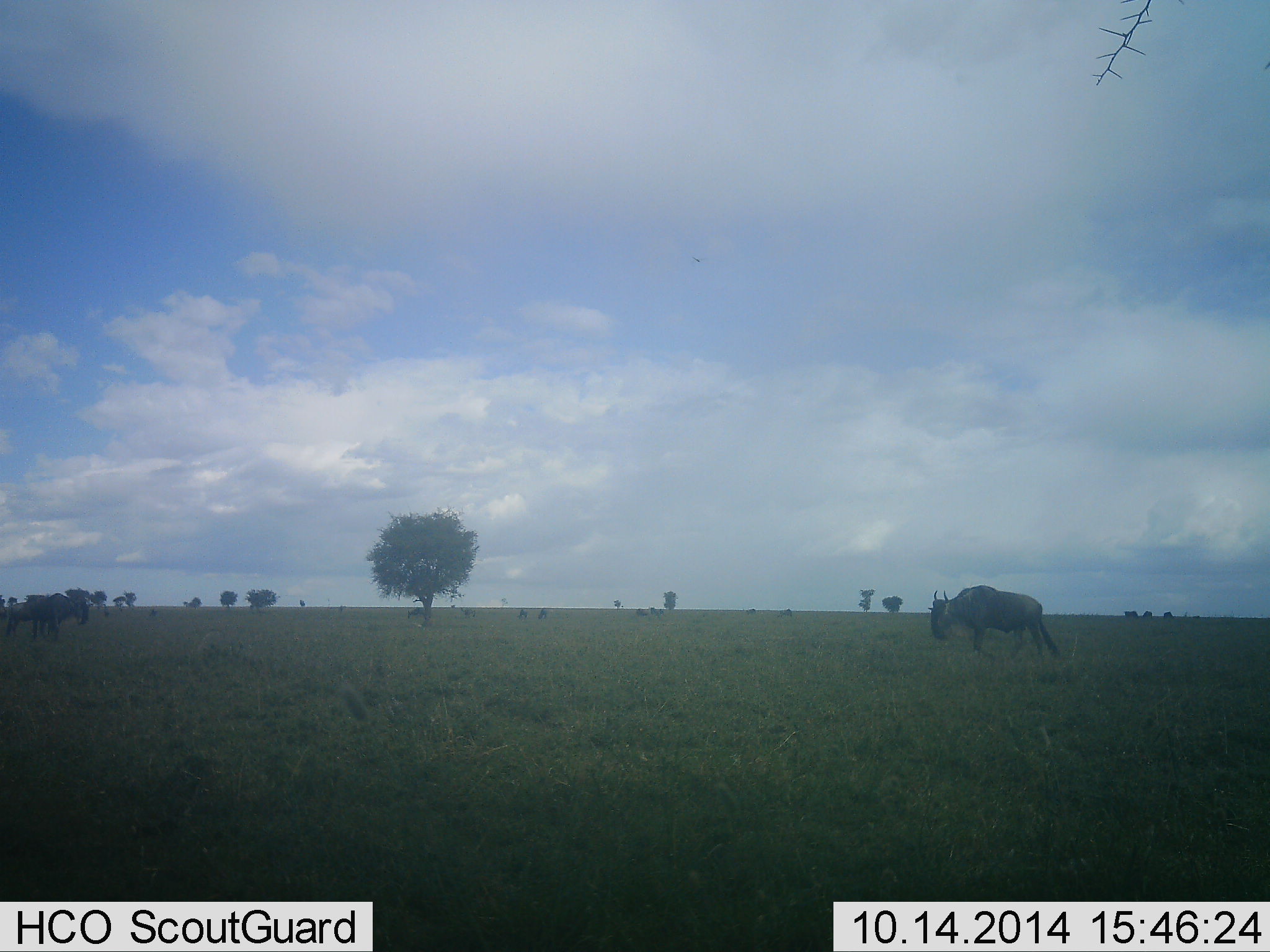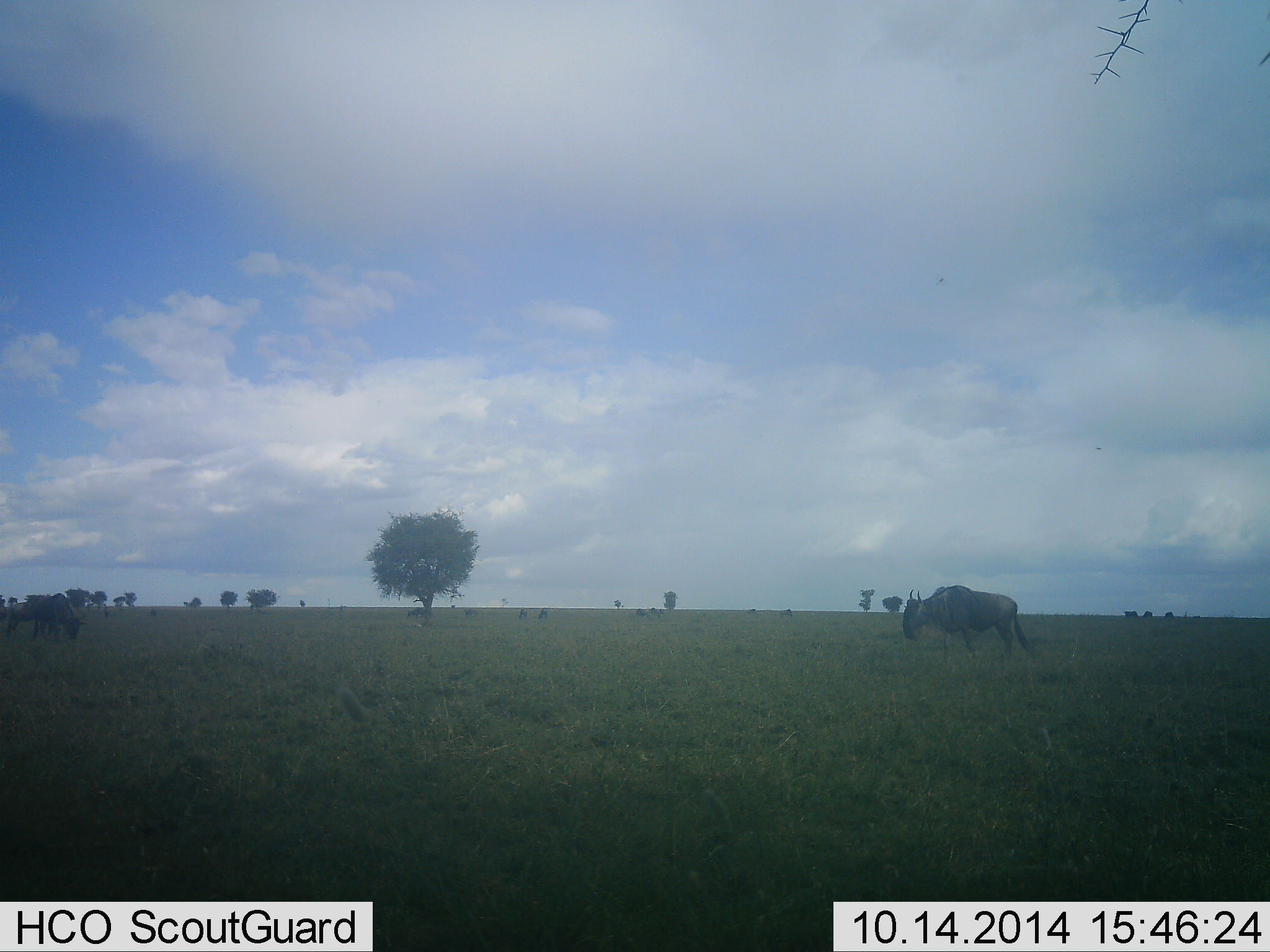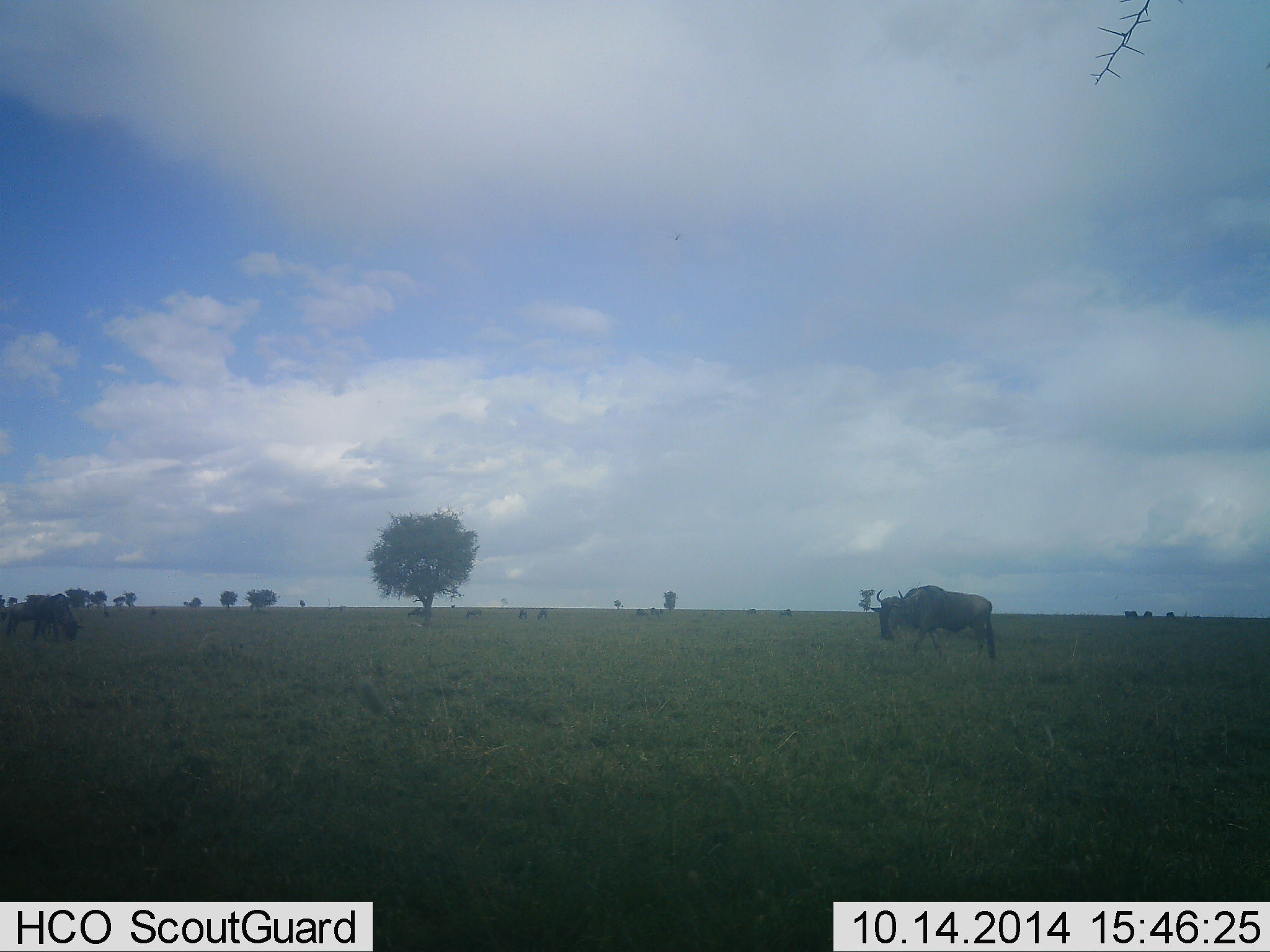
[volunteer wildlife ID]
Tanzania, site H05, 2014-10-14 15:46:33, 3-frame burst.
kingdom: Animalia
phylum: Chordata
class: Mammalia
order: Artiodactyla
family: Bovidae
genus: Connochaetes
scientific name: Connochaetes taurinus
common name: blue wildebeest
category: wildebeest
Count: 2.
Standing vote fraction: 50%.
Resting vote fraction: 0%.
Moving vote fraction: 90%.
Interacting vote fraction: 0%.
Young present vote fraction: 0%.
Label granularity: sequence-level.